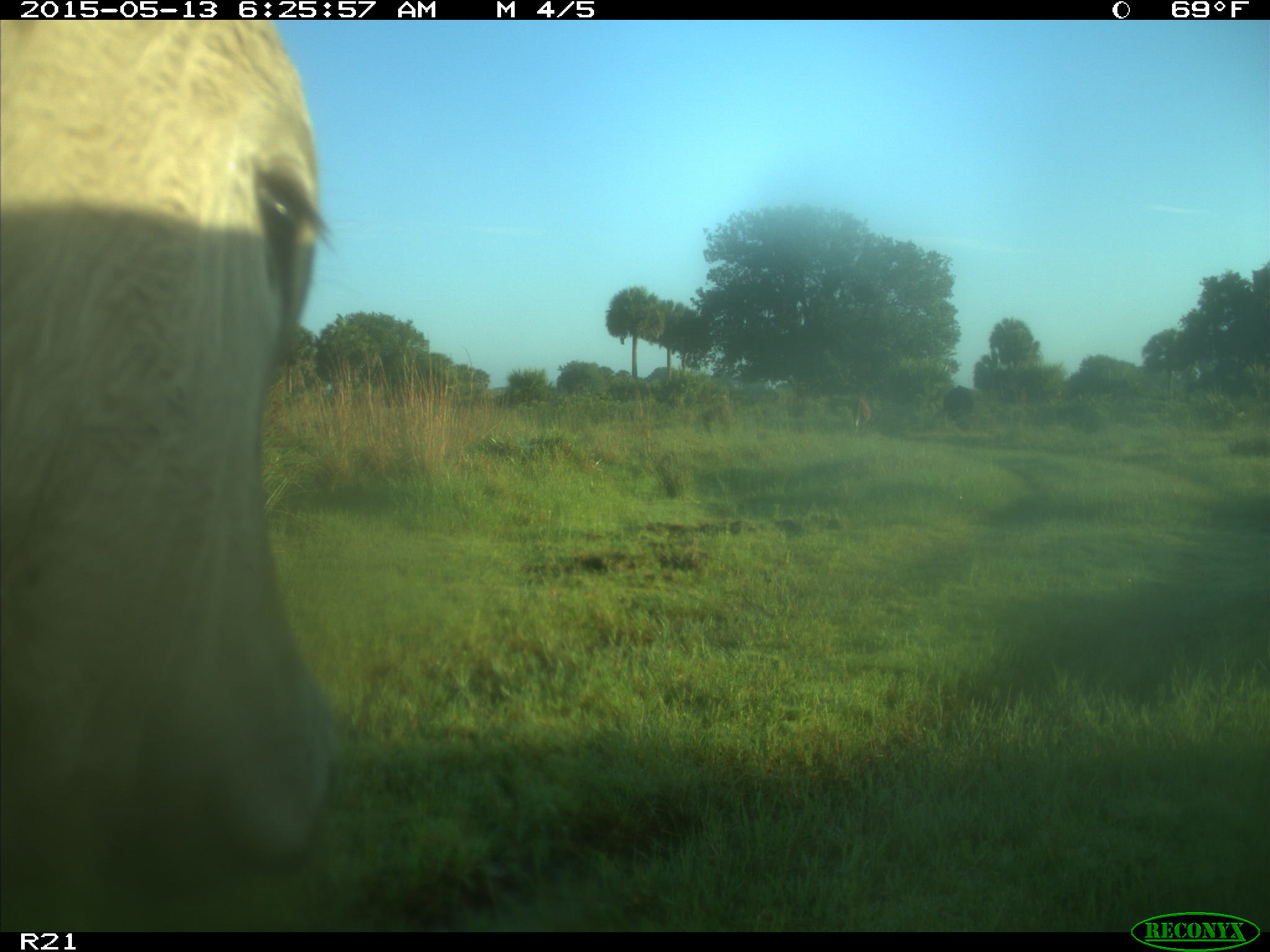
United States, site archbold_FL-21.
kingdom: Animalia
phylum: Chordata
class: Mammalia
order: Artiodactyla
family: Bovidae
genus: Bos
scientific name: Bos taurus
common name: domestic cow